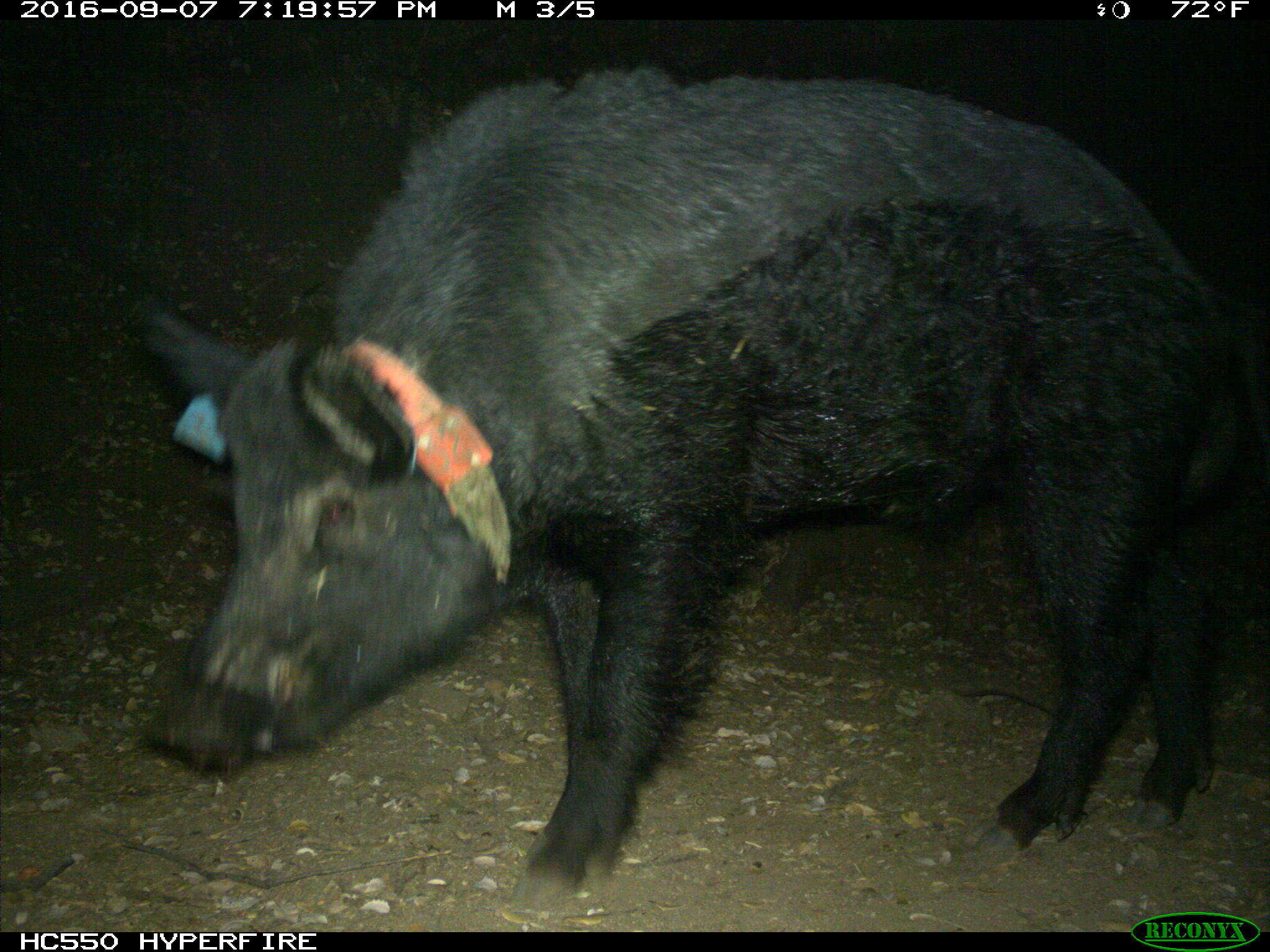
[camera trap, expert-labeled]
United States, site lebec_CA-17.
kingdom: Animalia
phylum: Chordata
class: Mammalia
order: Artiodactyla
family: Suidae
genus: Sus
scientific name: Sus scrofa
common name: wild boar